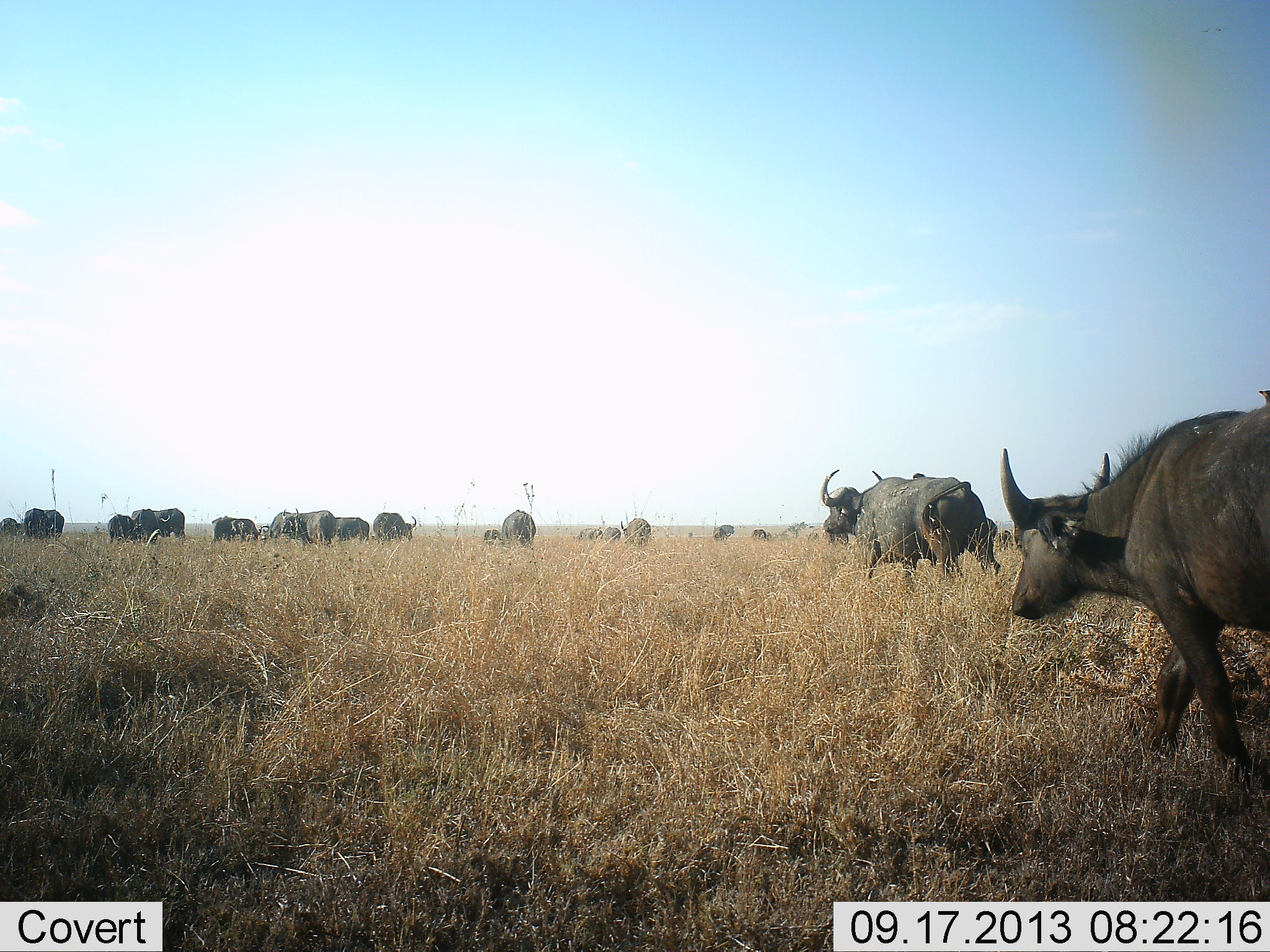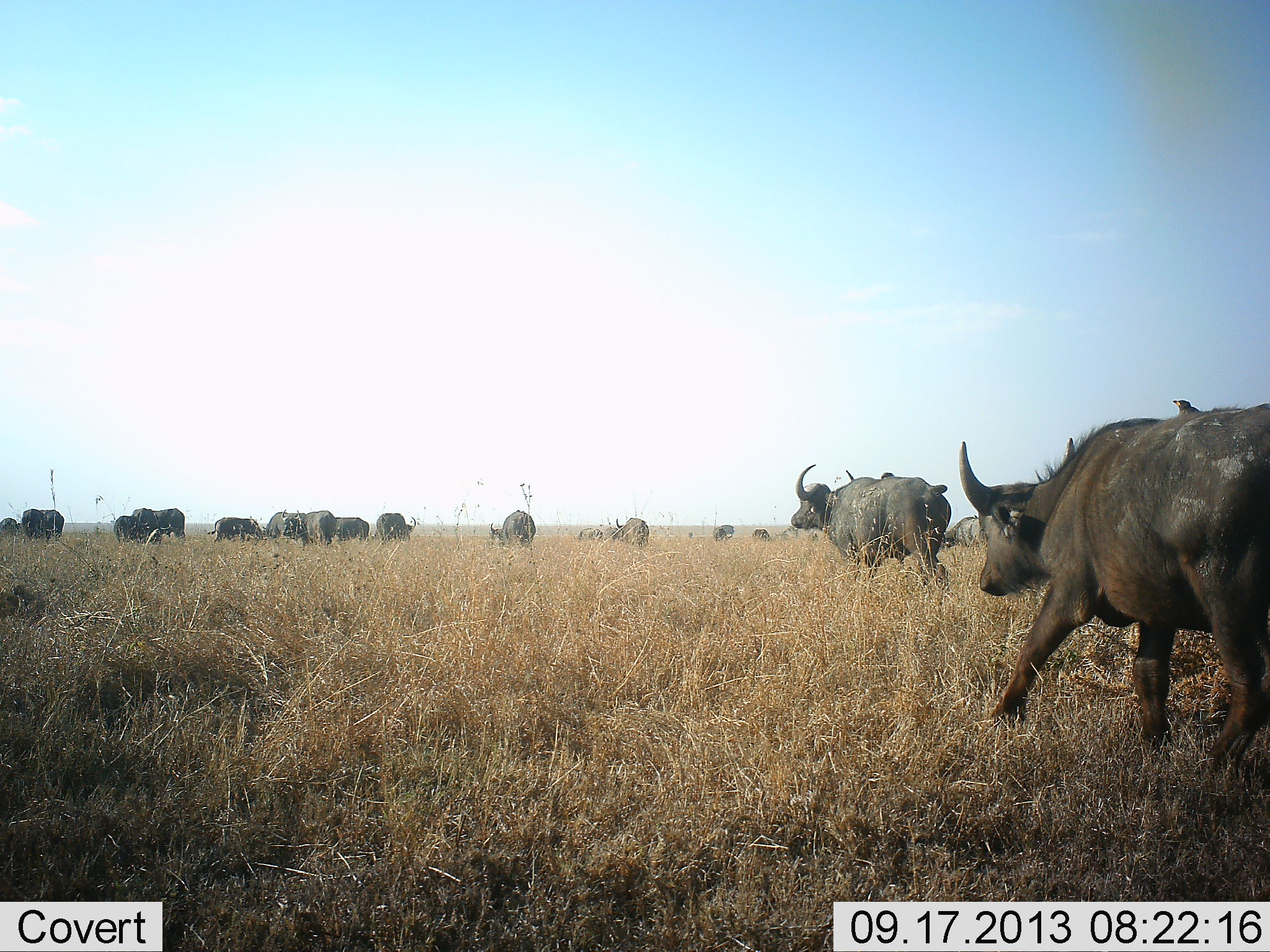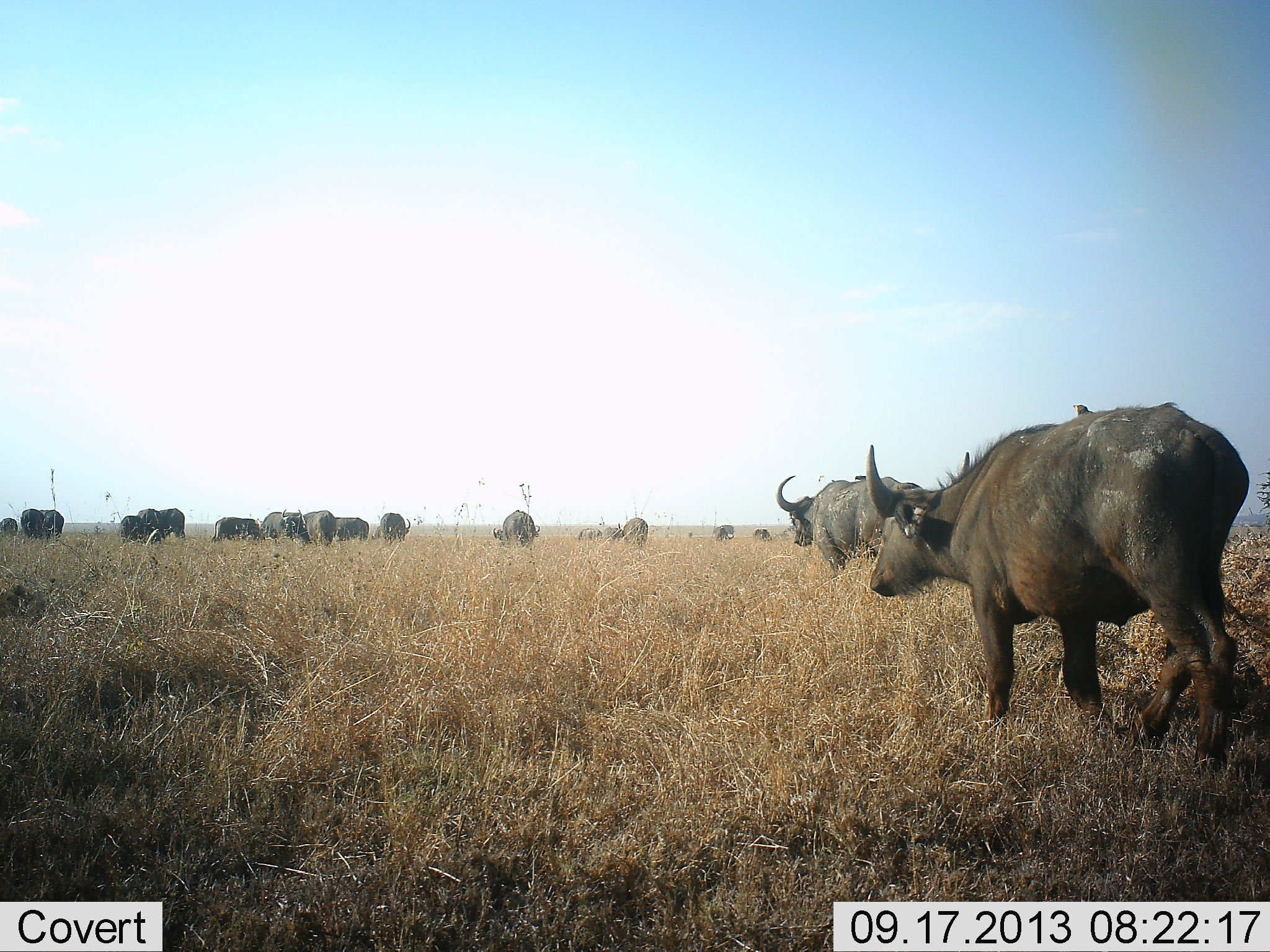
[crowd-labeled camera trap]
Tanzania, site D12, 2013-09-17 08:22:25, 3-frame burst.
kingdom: Animalia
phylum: Chordata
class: Mammalia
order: Artiodactyla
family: Bovidae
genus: Syncerus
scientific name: Syncerus caffer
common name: cape buffalo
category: buffalo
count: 11-50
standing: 60%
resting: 10%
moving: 100%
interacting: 0%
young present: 10%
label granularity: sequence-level